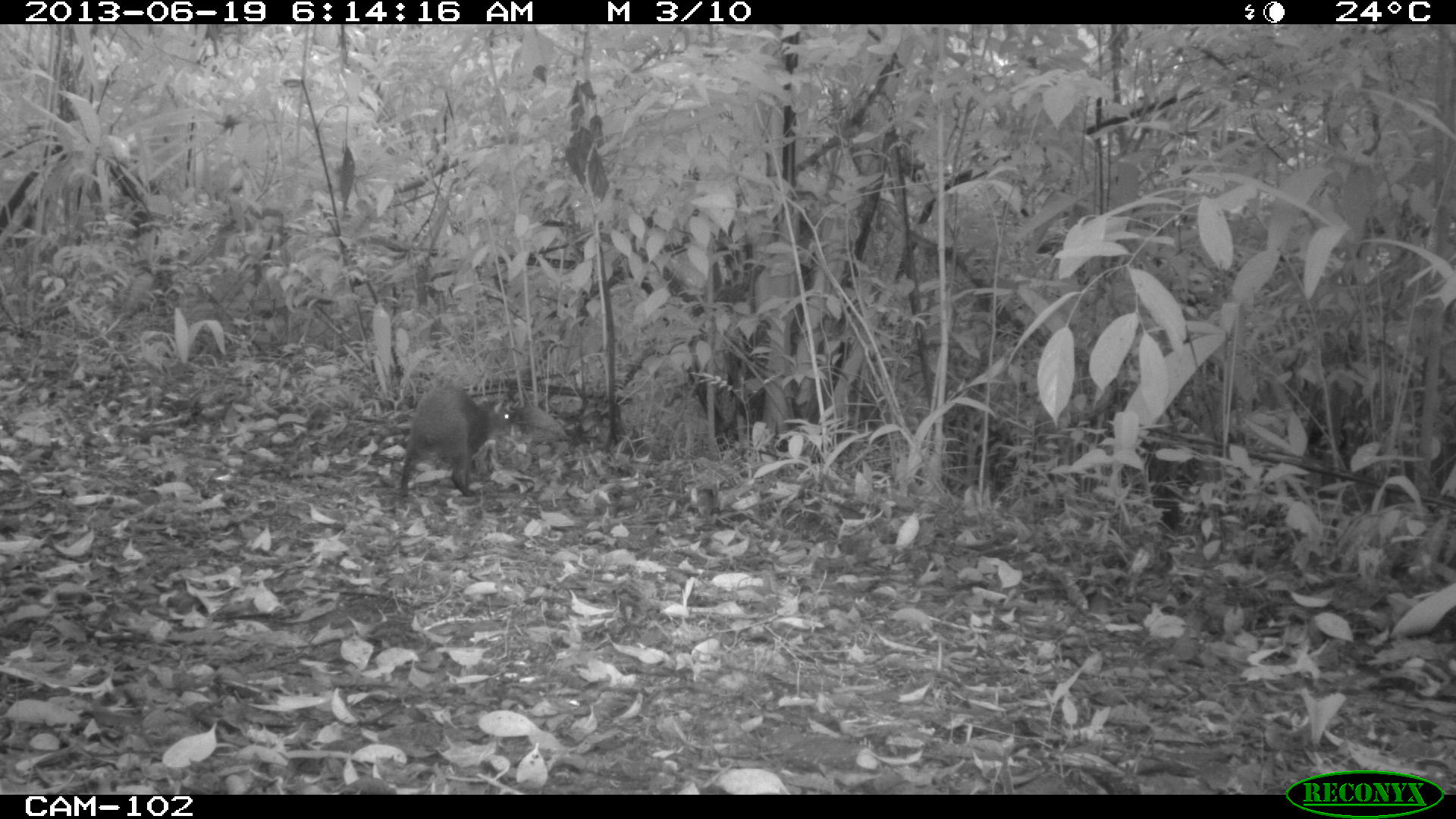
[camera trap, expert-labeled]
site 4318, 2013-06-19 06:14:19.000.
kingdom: Animalia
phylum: Chordata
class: Mammalia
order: Rodentia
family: Dasyproctidae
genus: Dasyprocta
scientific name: Dasyprocta punctata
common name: central american agouti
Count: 1.